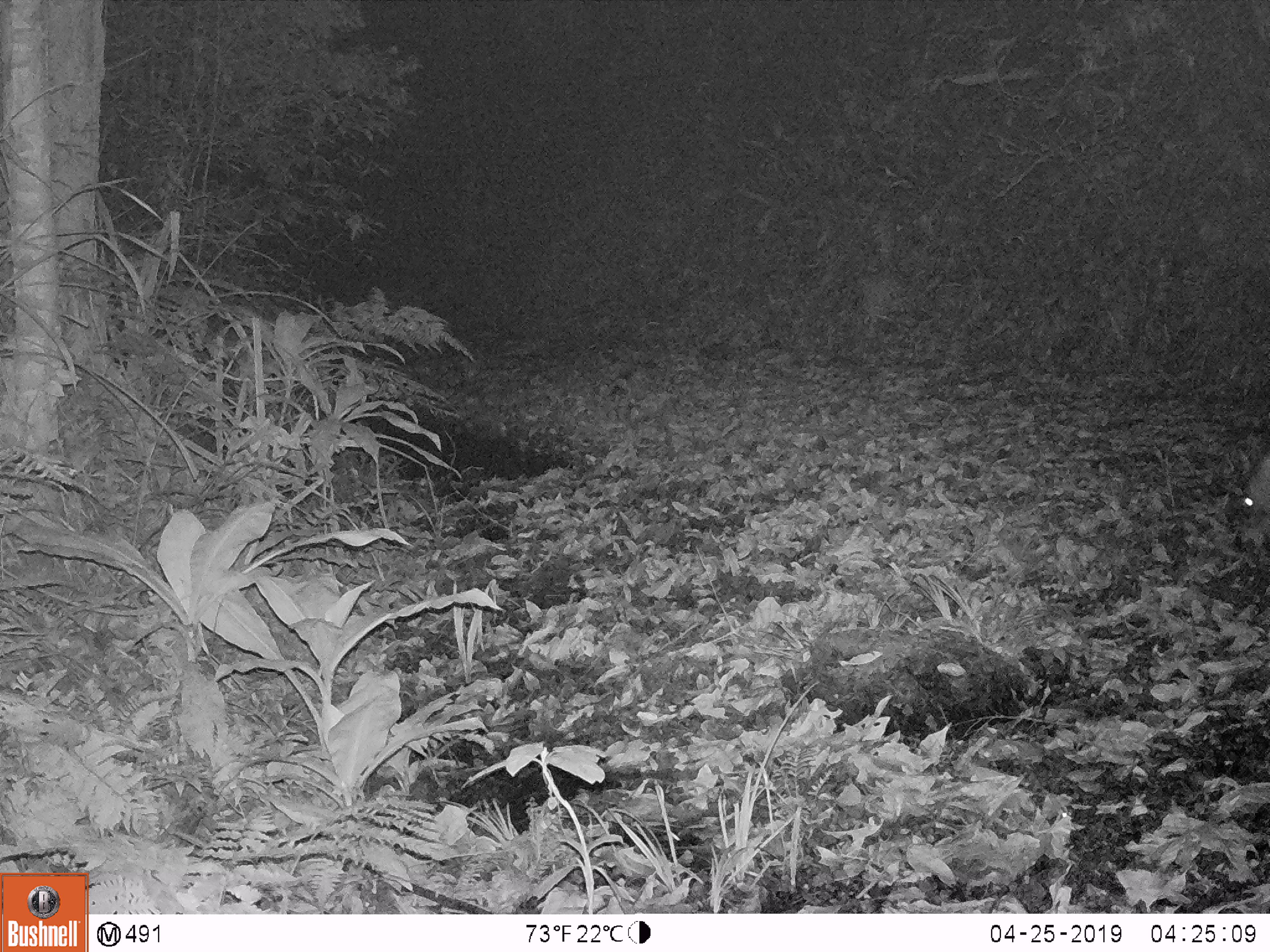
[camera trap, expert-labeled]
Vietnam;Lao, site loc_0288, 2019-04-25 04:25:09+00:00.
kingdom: Animalia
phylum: Chordata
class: Mammalia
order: Artiodactyla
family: Suidae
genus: Sus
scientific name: Sus scrofa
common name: eurasian wild pig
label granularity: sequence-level